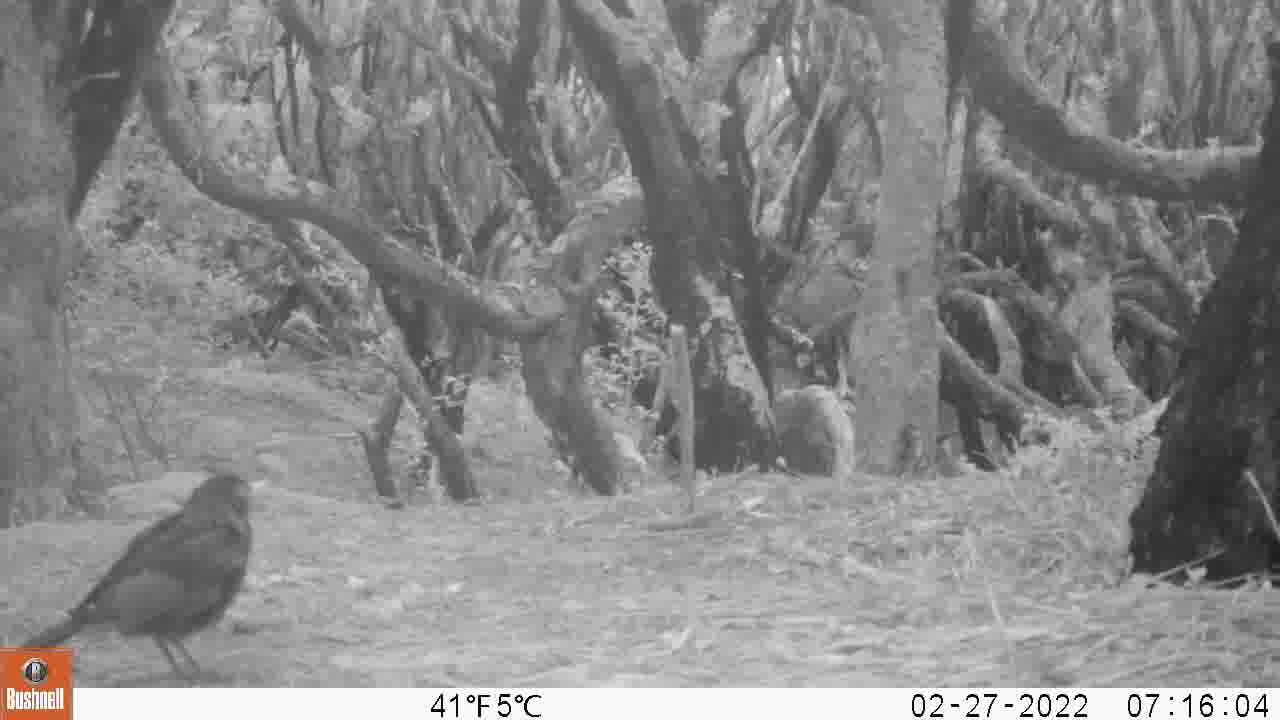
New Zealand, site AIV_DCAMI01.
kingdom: Animalia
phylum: Chordata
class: Aves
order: Passeriformes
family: Turdidae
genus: Turdus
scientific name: Turdus merula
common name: eurasian blackbird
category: blackbird